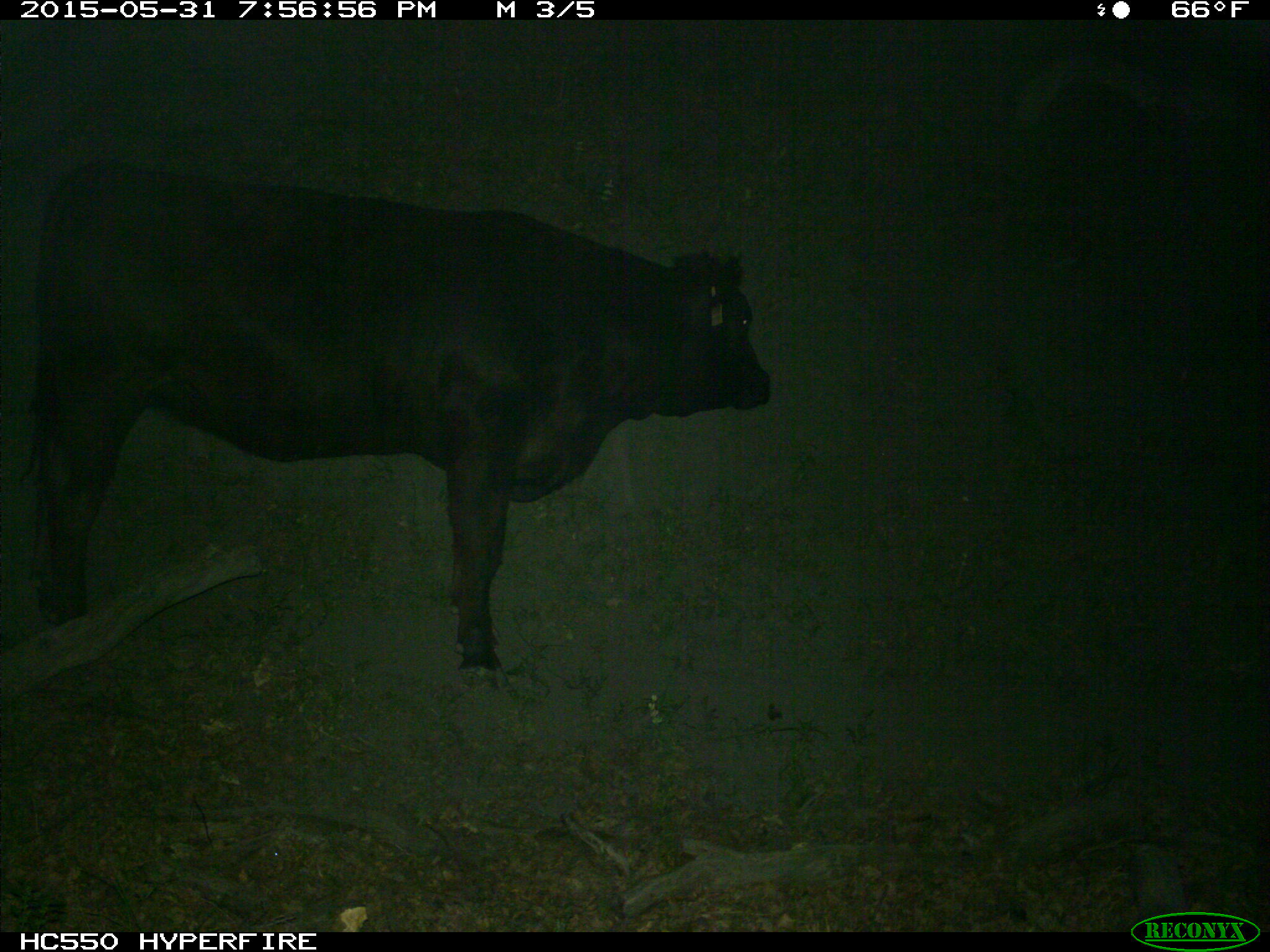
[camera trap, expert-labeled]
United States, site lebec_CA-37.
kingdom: Animalia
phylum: Chordata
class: Mammalia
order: Artiodactyla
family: Bovidae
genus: Bos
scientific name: Bos taurus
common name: domestic cow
Bos taurus (domestic cow).